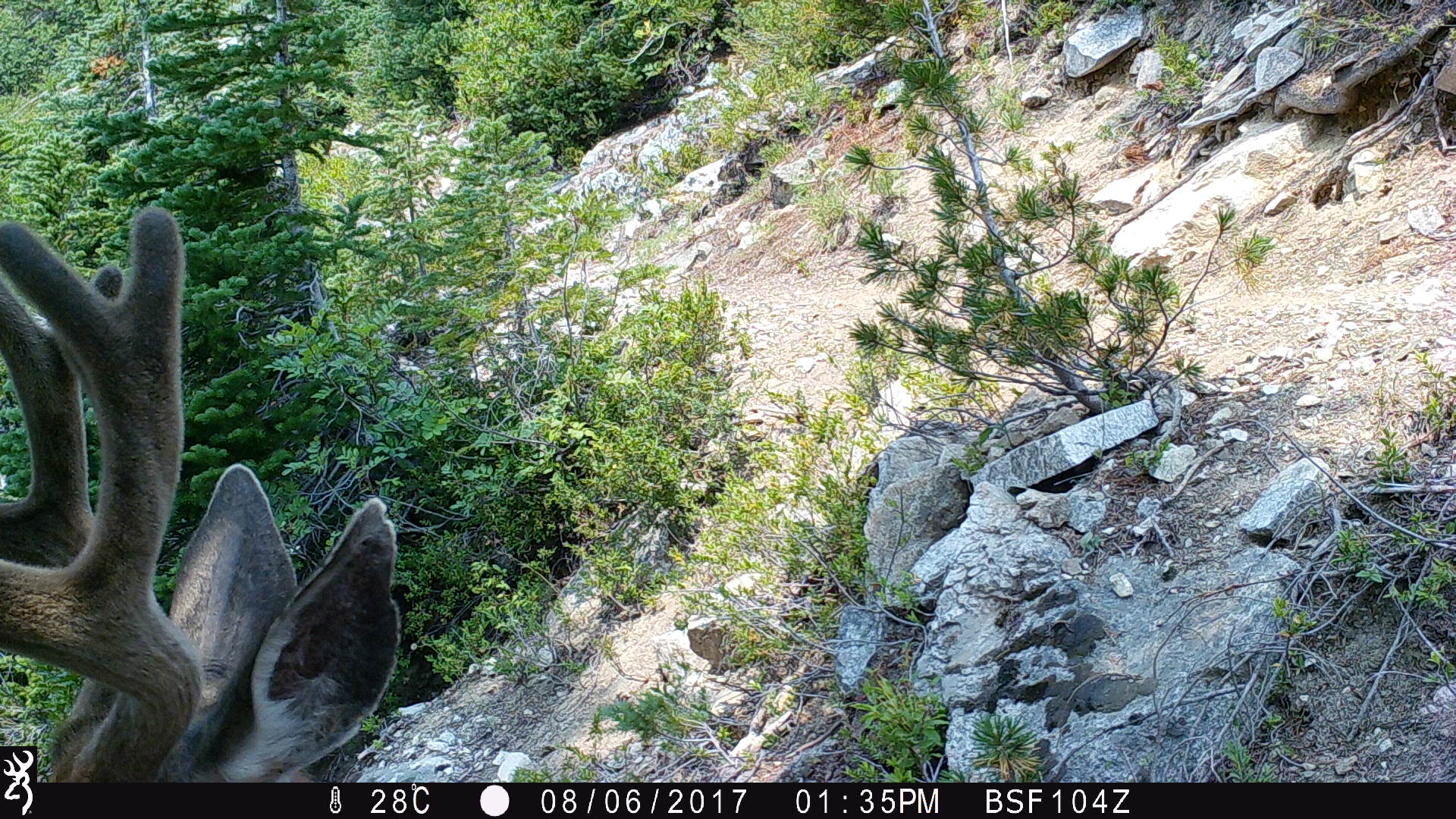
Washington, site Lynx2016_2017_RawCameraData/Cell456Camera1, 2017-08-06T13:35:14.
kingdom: Animalia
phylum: Chordata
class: Mammalia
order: Artiodactyla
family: Cervidae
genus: Odocoileus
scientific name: Odocoileus hemionus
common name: mule deer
Odocoileus hemionus (mule deer). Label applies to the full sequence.